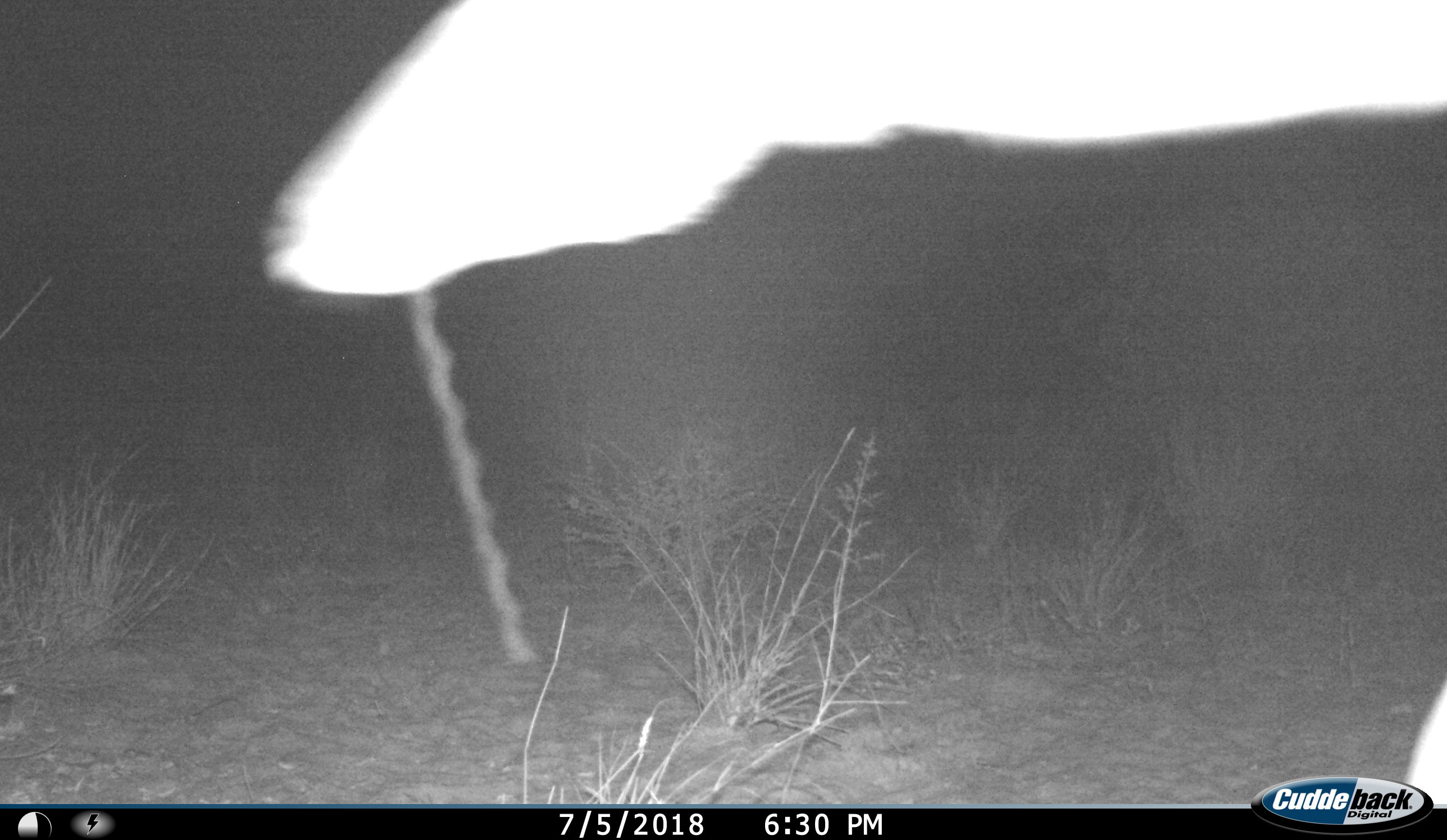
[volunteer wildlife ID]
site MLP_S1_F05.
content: unidentified animal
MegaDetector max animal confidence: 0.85